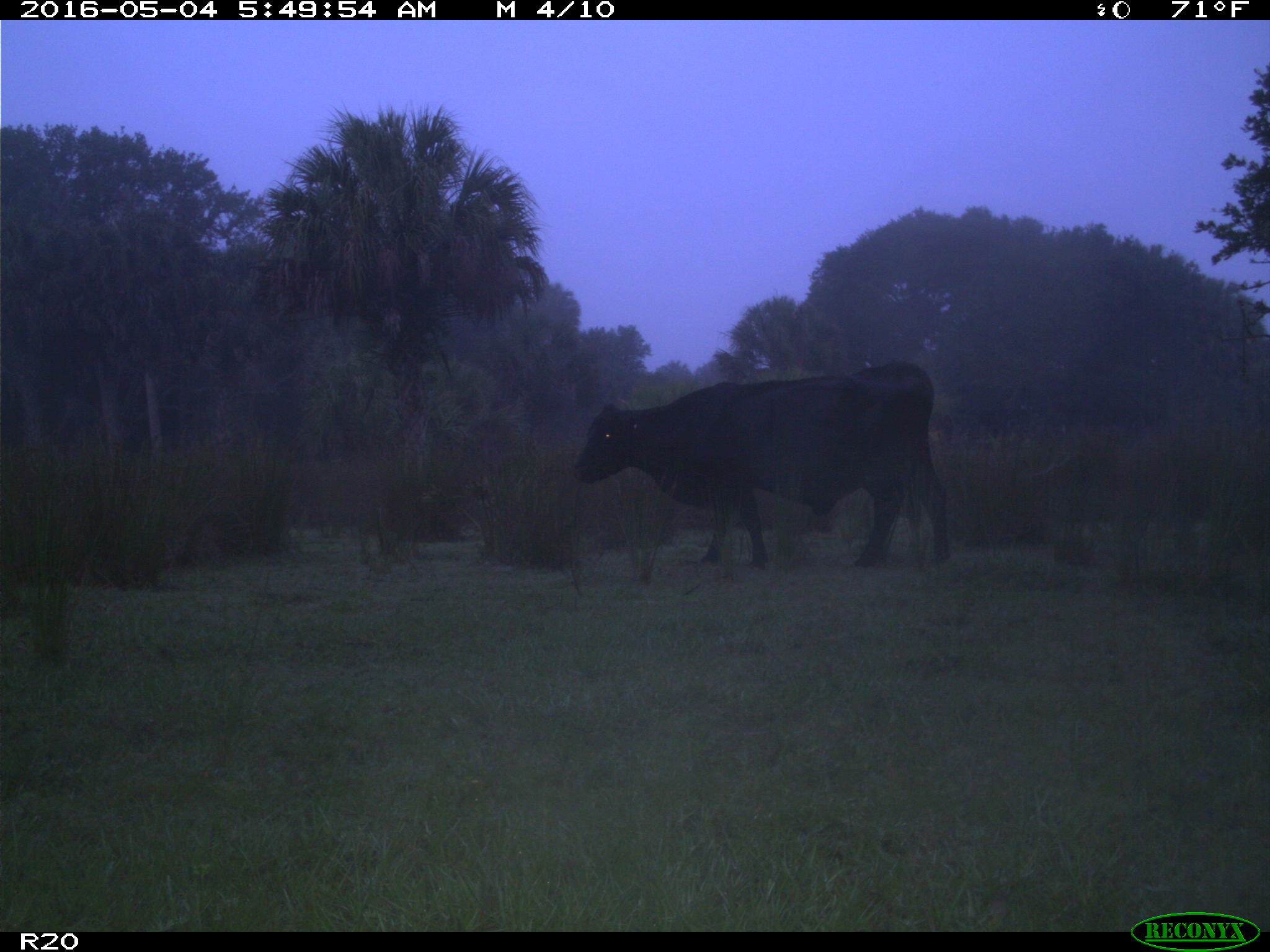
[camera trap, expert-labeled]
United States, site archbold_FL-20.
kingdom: Animalia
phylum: Chordata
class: Mammalia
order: Artiodactyla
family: Bovidae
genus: Bos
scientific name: Bos taurus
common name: domestic cow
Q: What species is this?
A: Bos taurus (domestic cow).